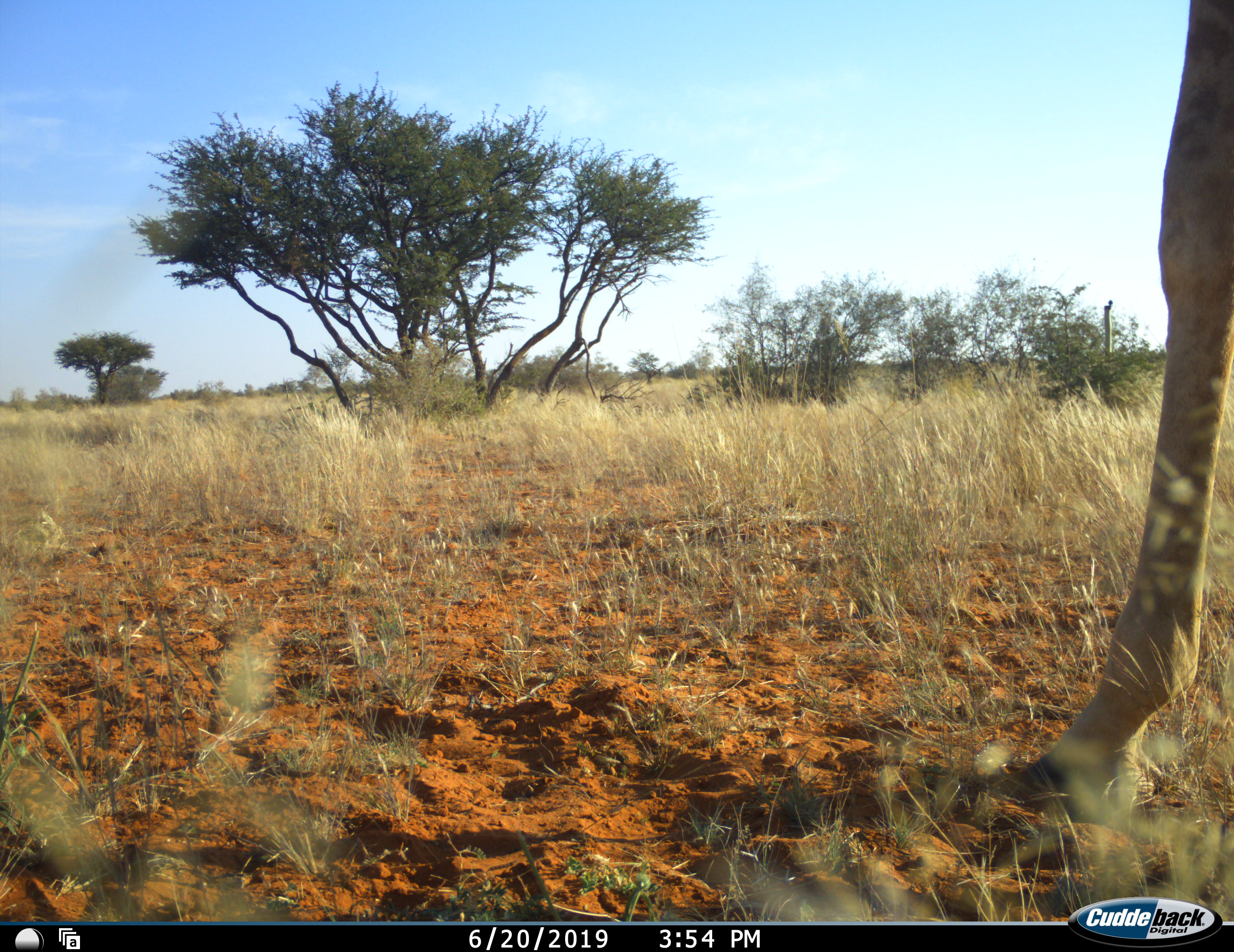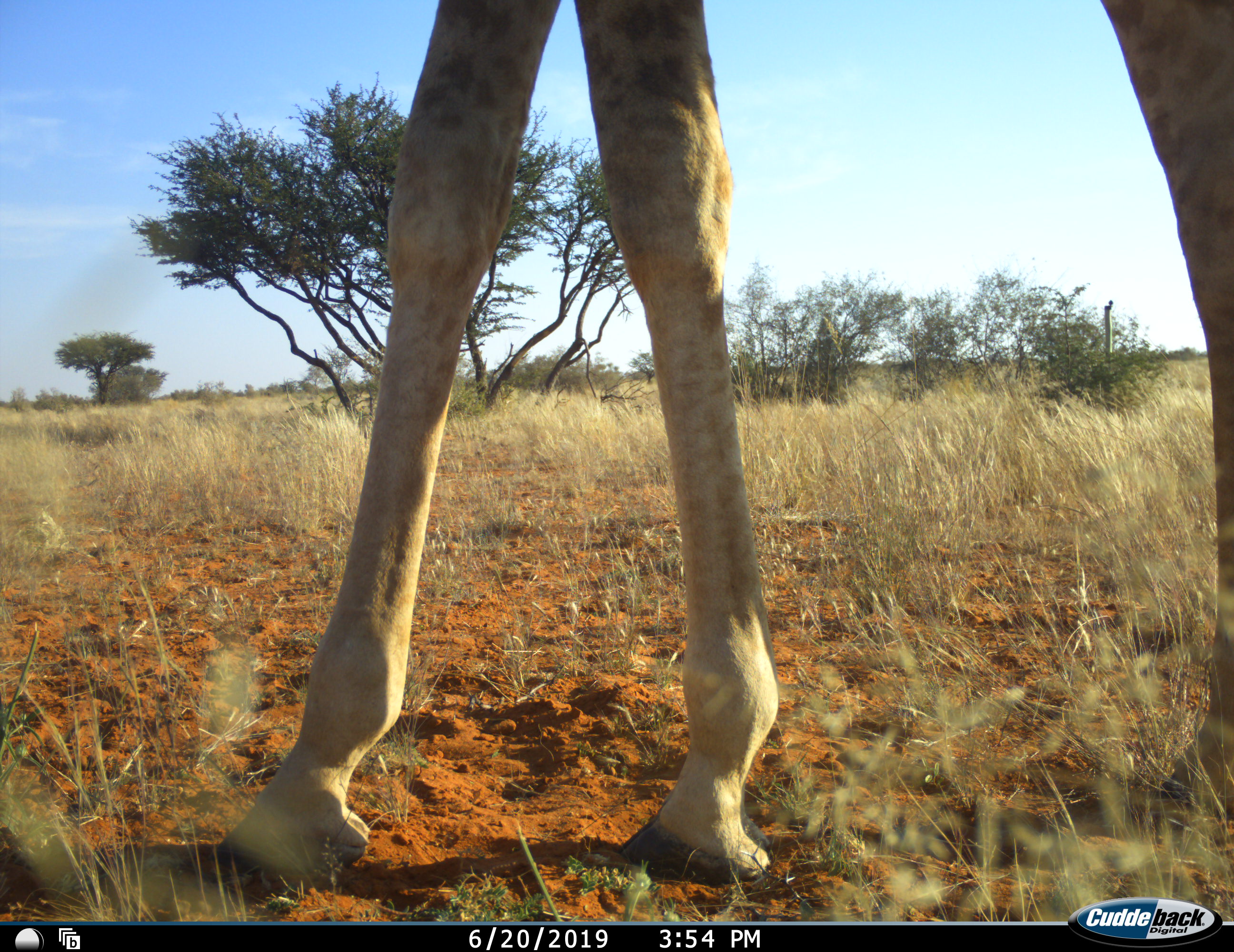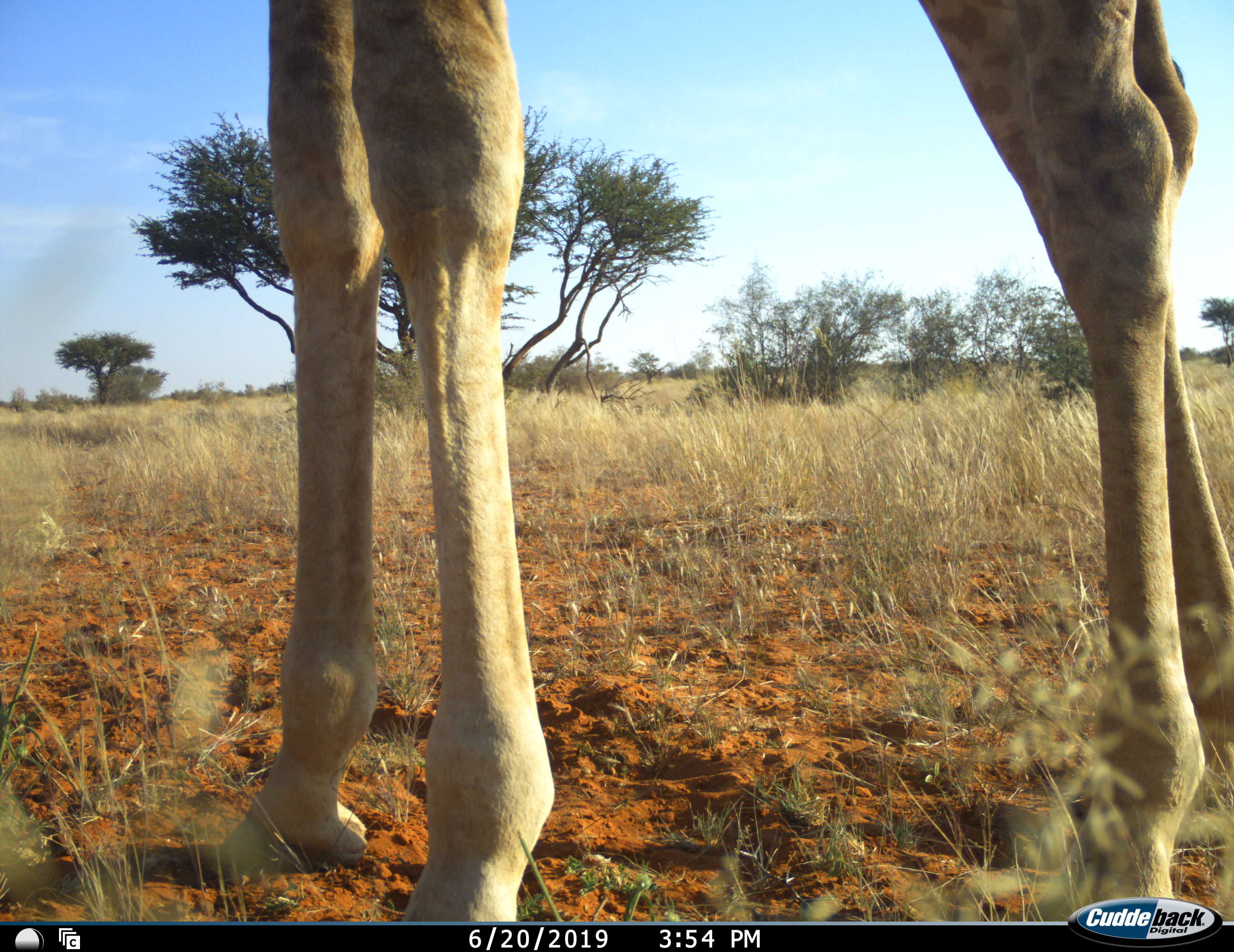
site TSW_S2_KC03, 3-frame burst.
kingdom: Animalia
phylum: Chordata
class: Mammalia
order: Artiodactyla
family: Giraffidae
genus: Giraffa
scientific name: Giraffa camelopardalis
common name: giraffe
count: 1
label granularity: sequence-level